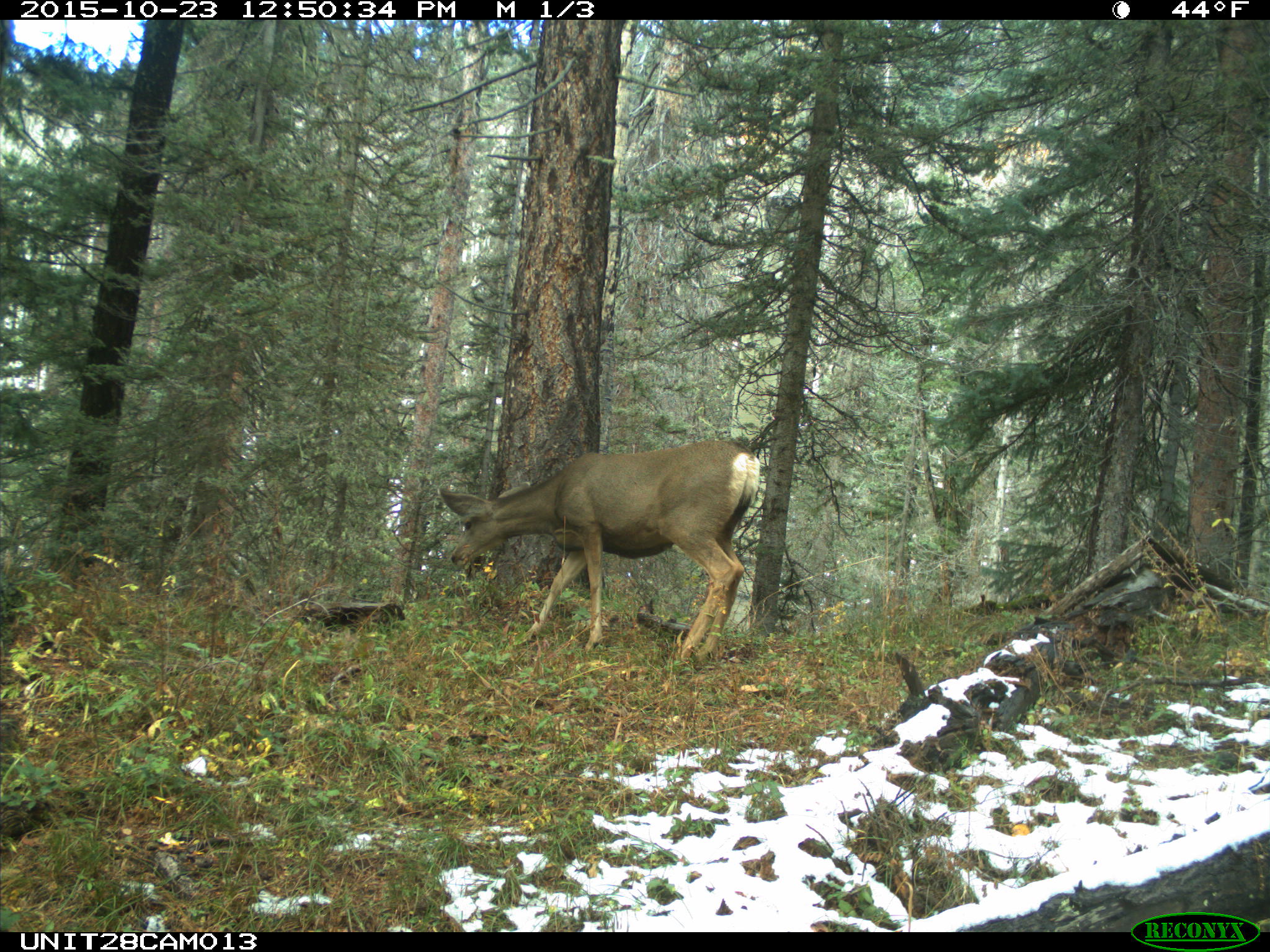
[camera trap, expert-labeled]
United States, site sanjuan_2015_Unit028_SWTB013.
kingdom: Animalia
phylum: Chordata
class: Mammalia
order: Artiodactyla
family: Cervidae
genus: Odocoileus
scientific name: Odocoileus hemionus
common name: mule deer